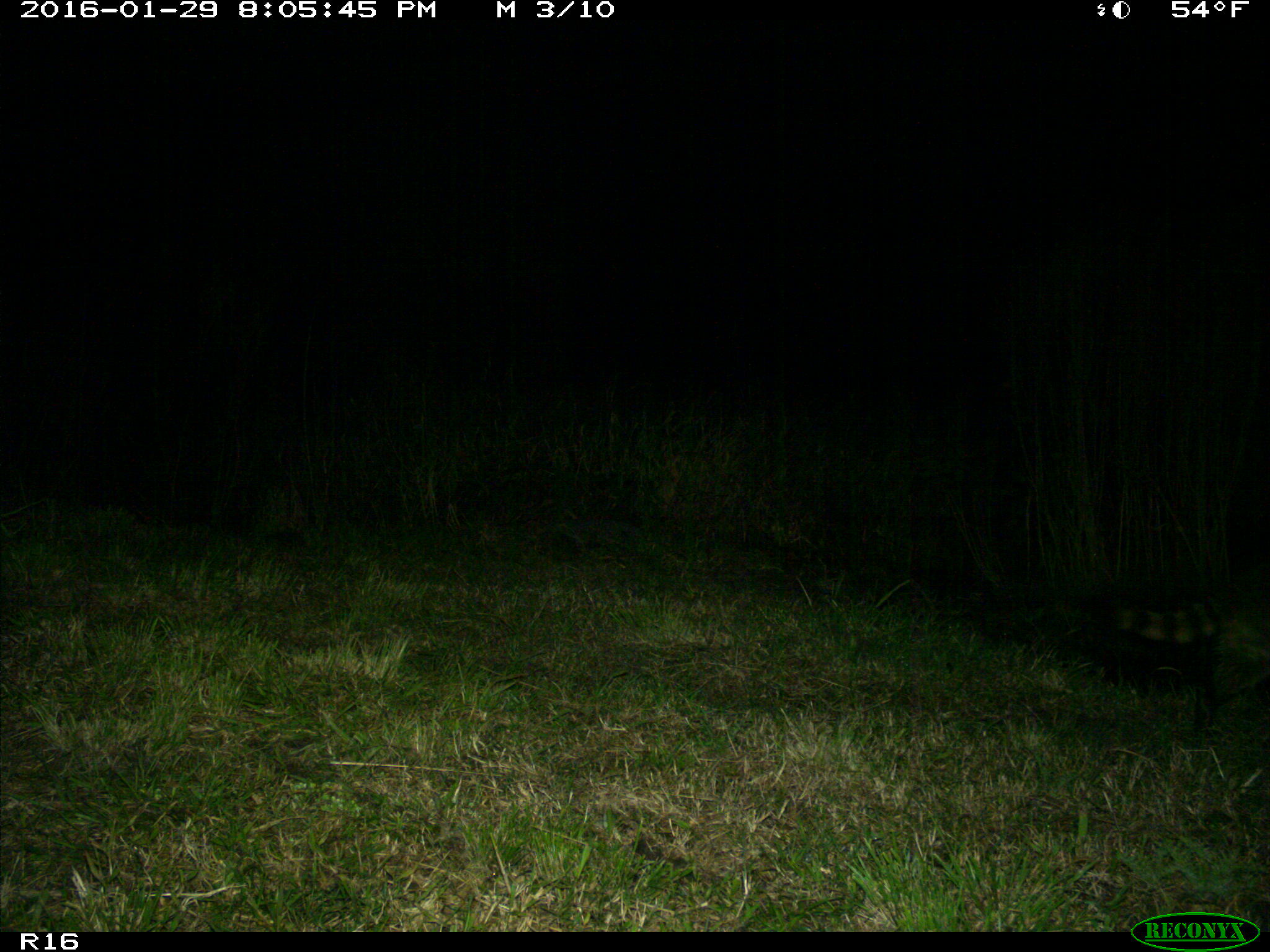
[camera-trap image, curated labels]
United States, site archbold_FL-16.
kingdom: Animalia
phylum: Chordata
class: Mammalia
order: Carnivora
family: Procyonidae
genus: Procyon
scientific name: Procyon lotor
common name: common raccoon